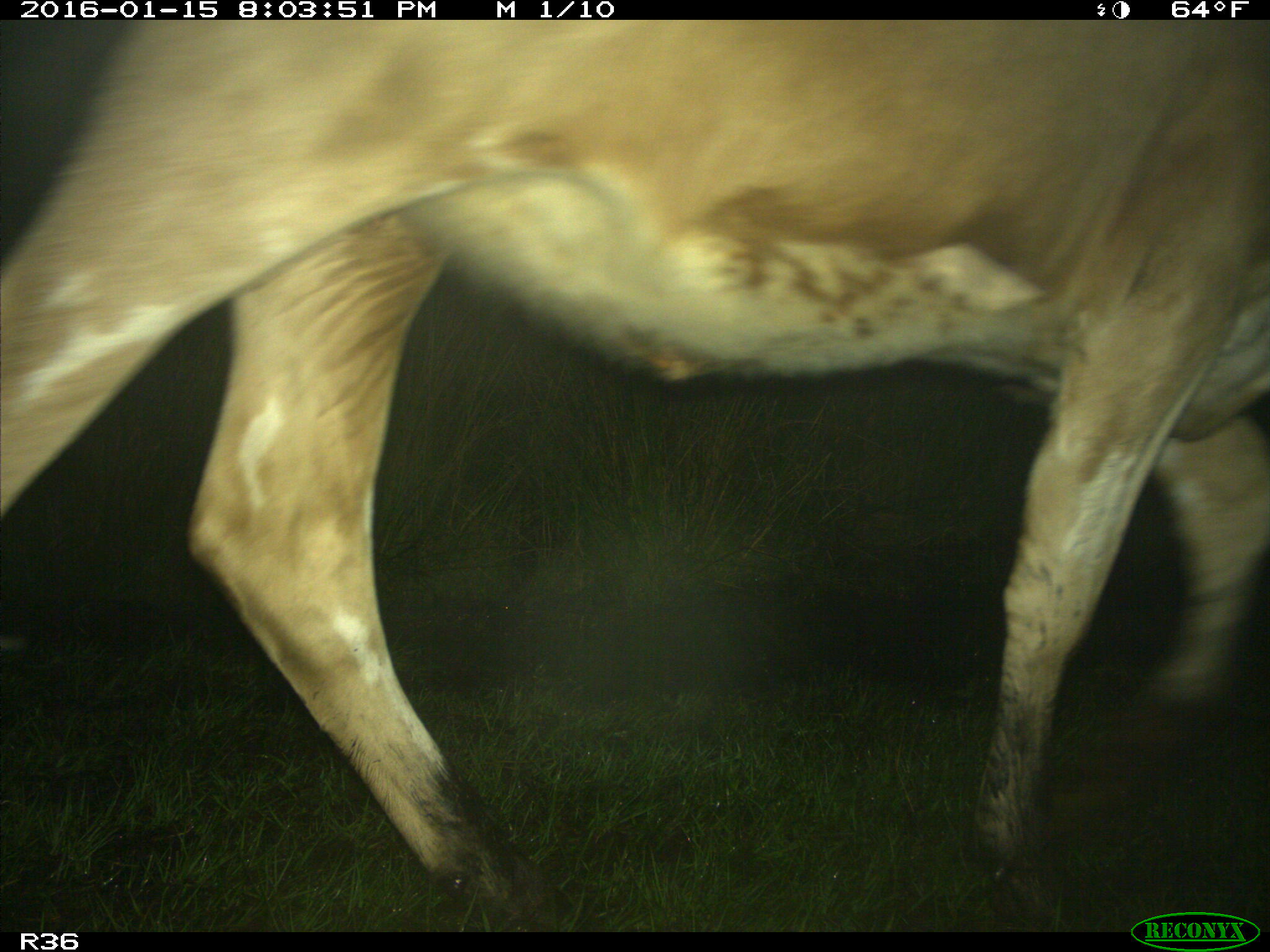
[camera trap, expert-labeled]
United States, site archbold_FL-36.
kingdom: Animalia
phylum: Chordata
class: Mammalia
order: Artiodactyla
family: Bovidae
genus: Bos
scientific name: Bos taurus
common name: domestic cow